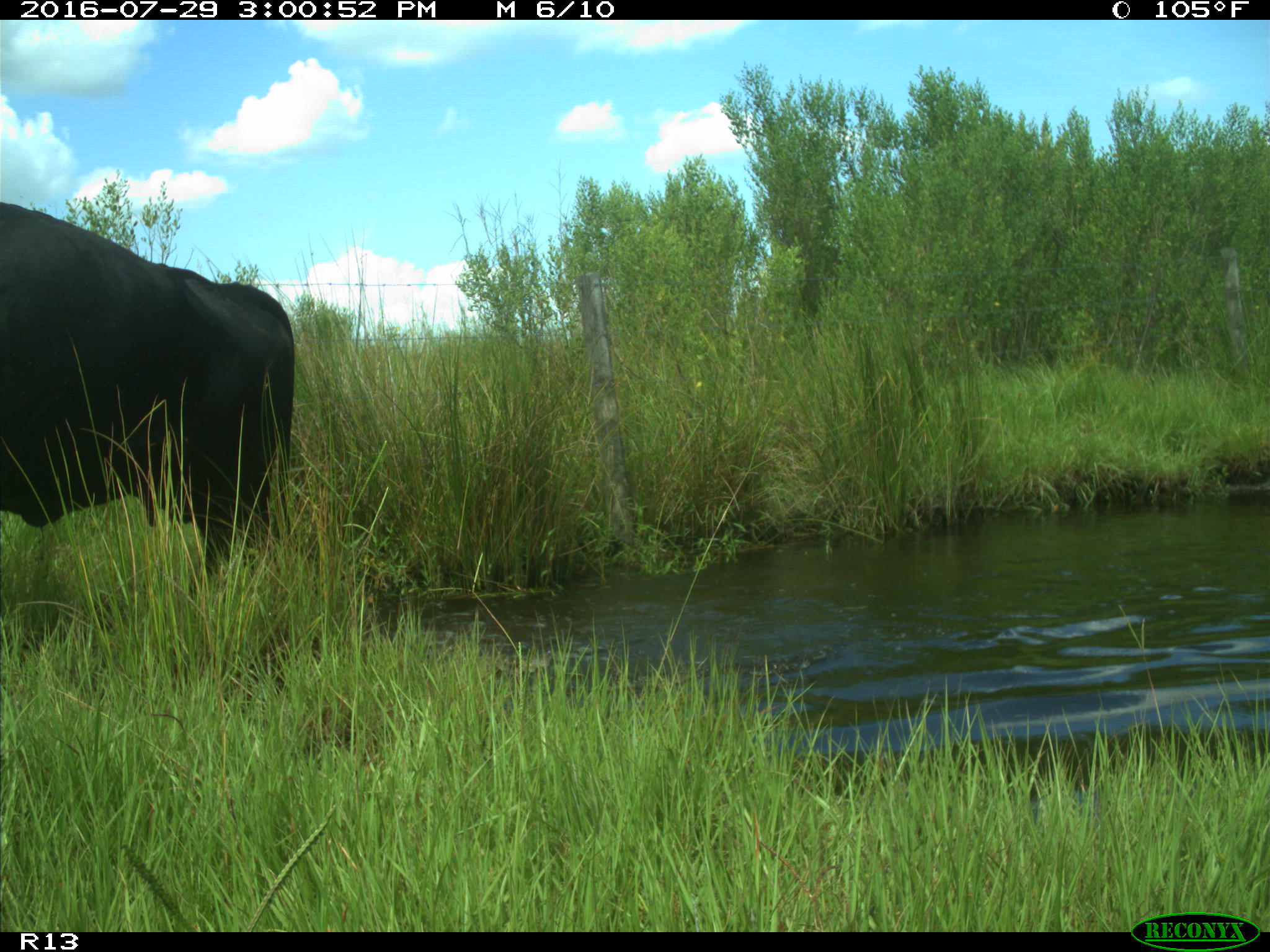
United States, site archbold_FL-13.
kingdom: Animalia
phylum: Chordata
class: Mammalia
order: Artiodactyla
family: Bovidae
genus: Bos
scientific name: Bos taurus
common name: domestic cow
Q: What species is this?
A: Bos taurus (domestic cow).